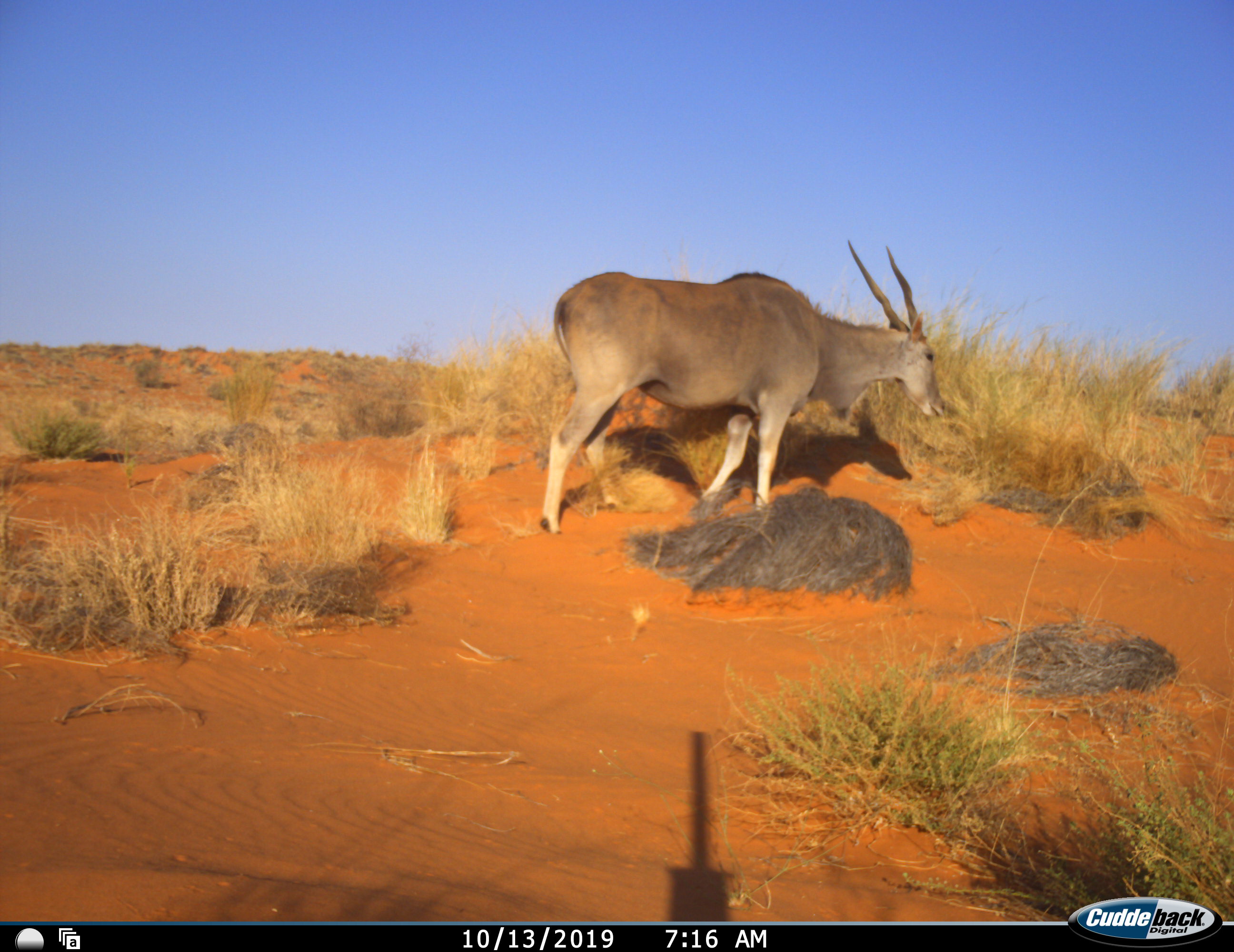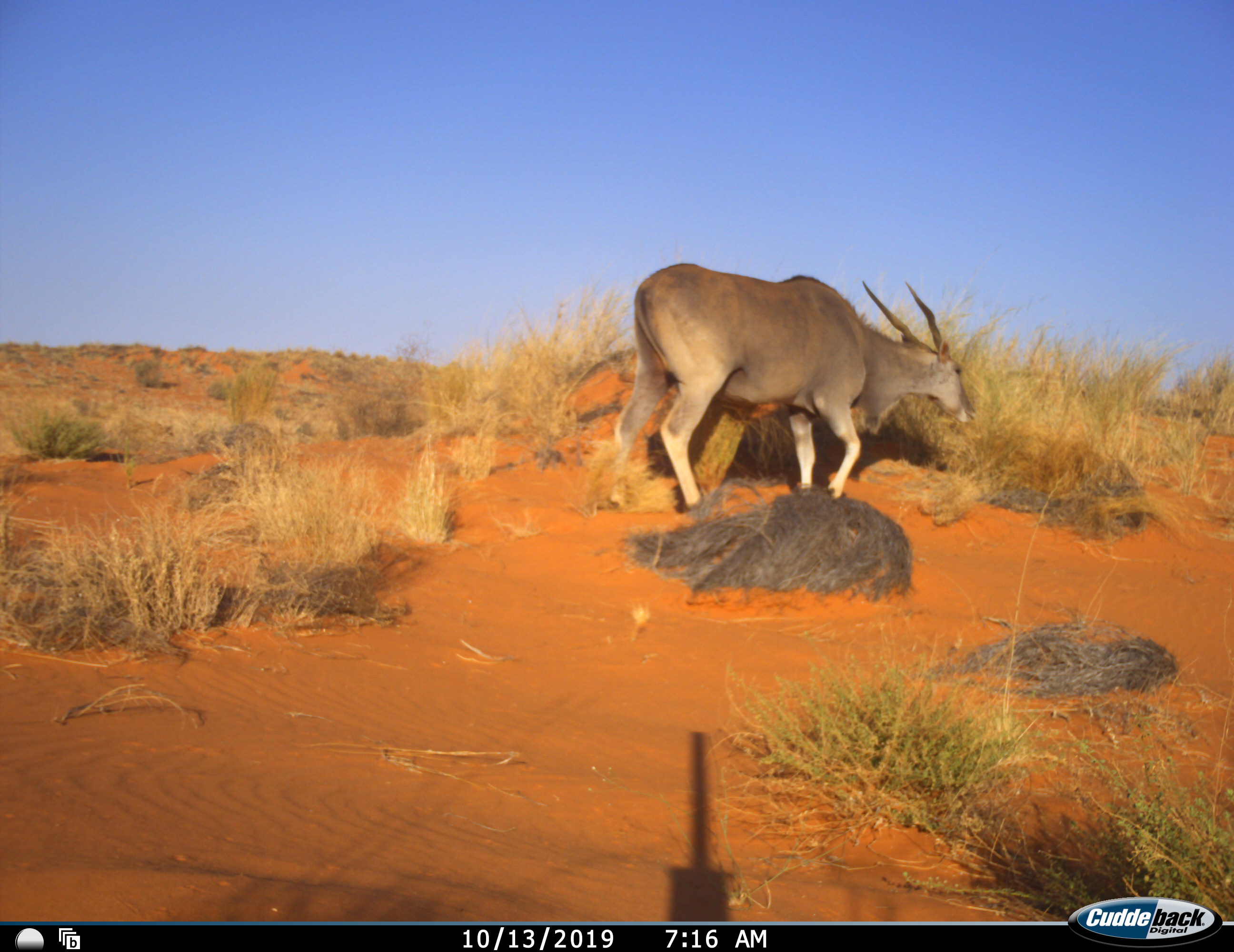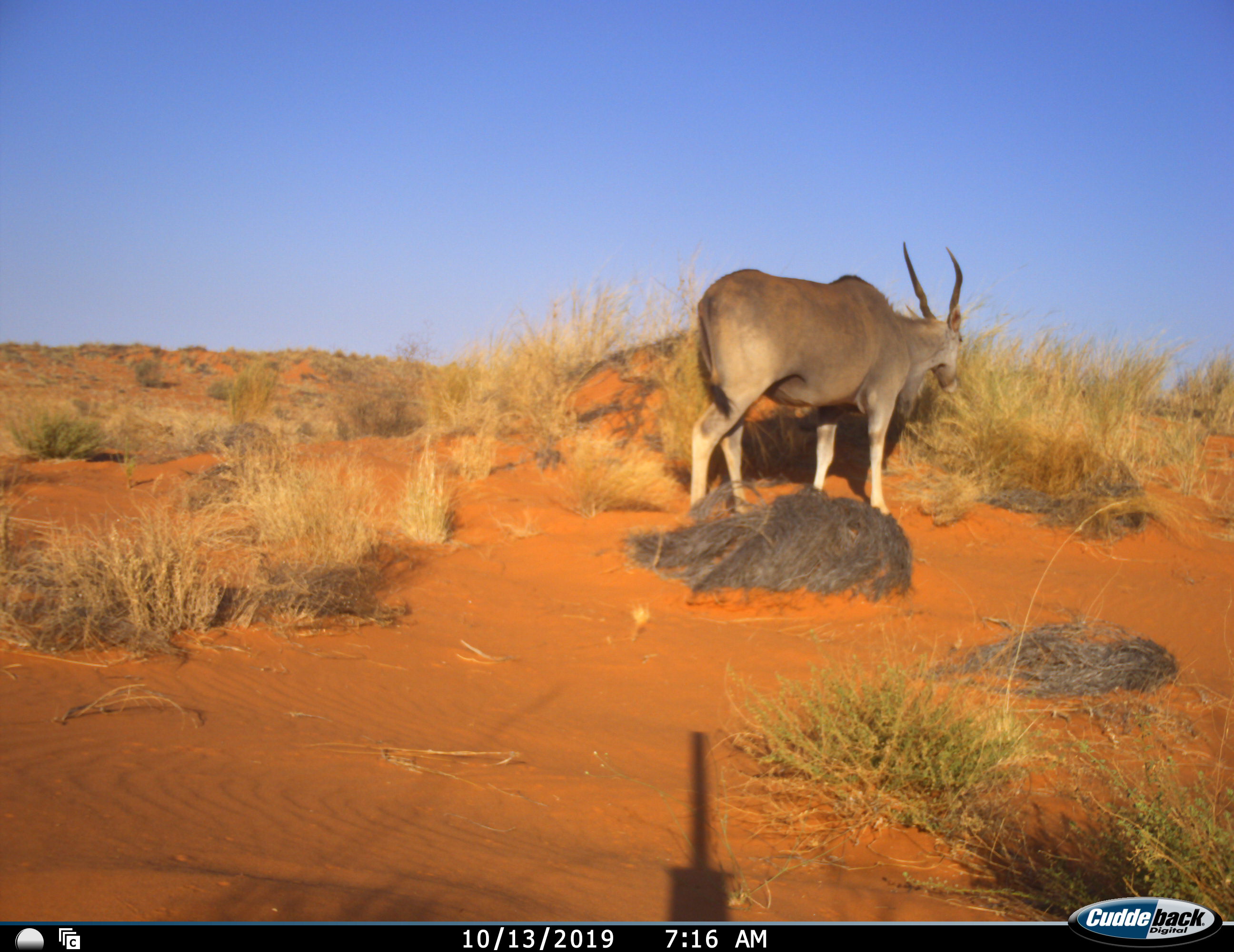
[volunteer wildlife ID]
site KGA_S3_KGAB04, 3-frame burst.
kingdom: Animalia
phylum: Chordata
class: Mammalia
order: Artiodactyla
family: Bovidae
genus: Tragelaphus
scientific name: Tragelaphus oryx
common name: eland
Eland (Tragelaphus oryx), count 1. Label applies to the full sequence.